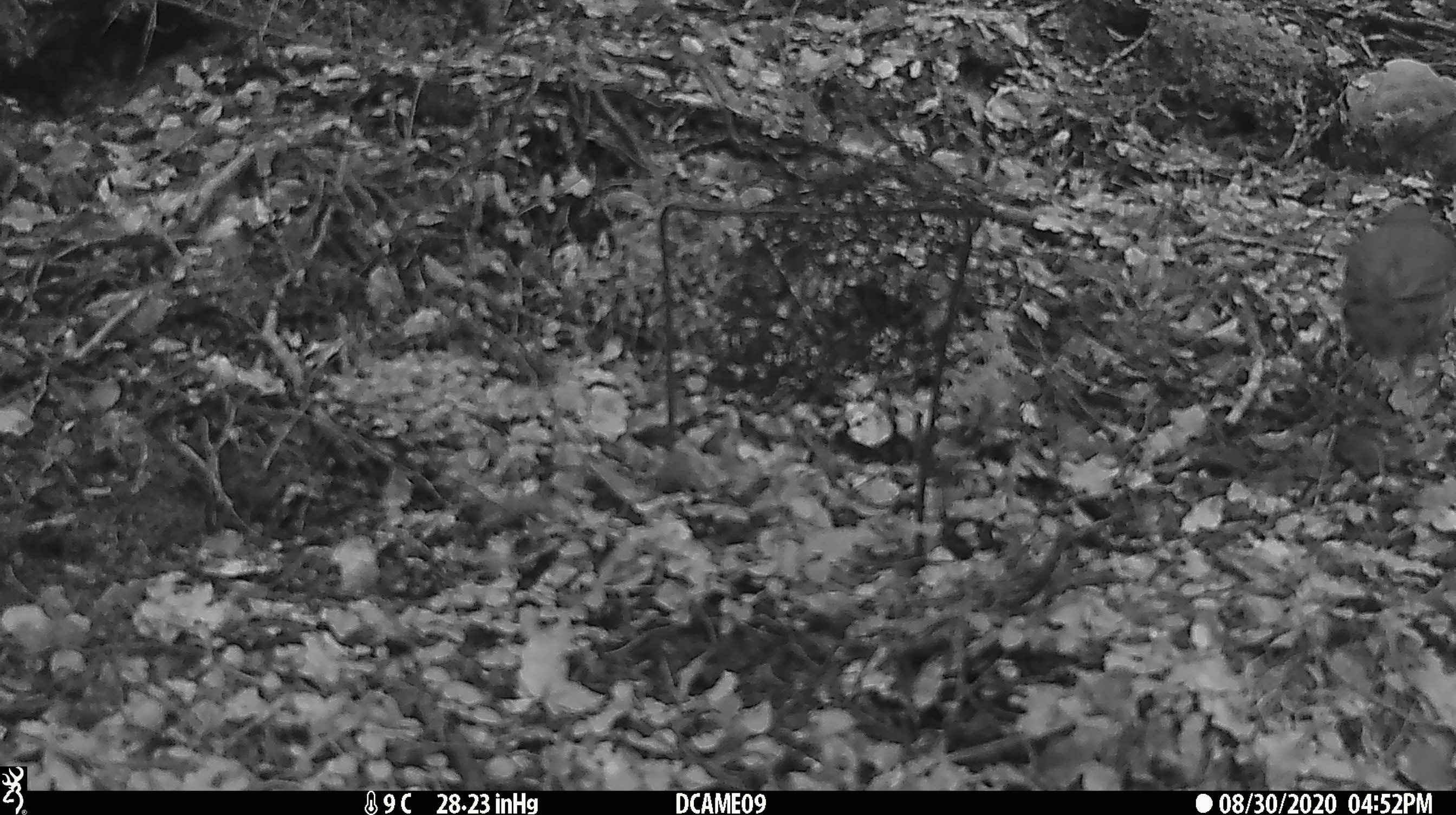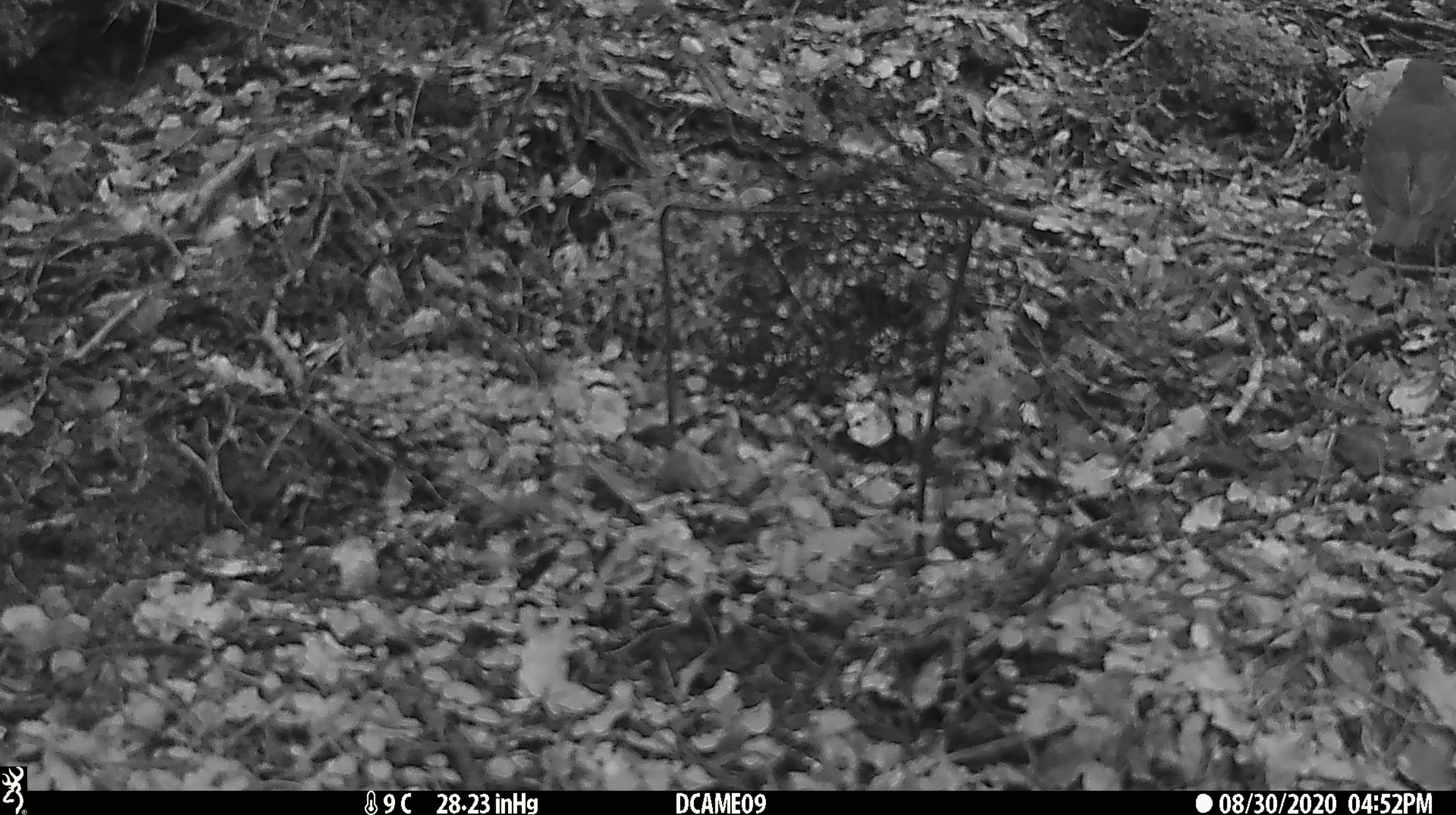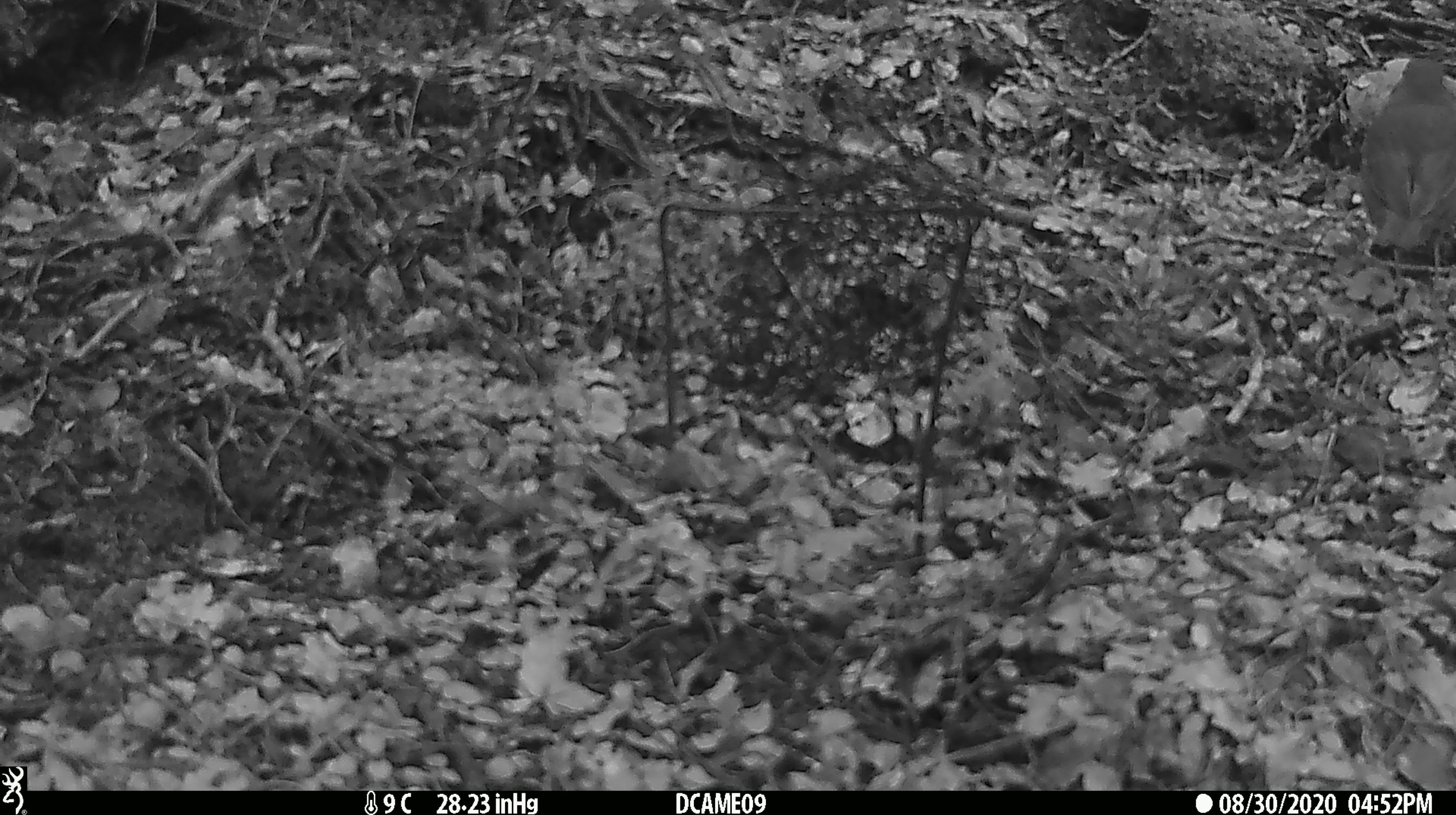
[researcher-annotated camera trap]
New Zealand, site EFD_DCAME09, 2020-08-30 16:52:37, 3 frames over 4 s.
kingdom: Animalia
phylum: Chordata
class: Aves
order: Passeriformes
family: Turdidae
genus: Turdus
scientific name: Turdus philomelos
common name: song thrush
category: thrush